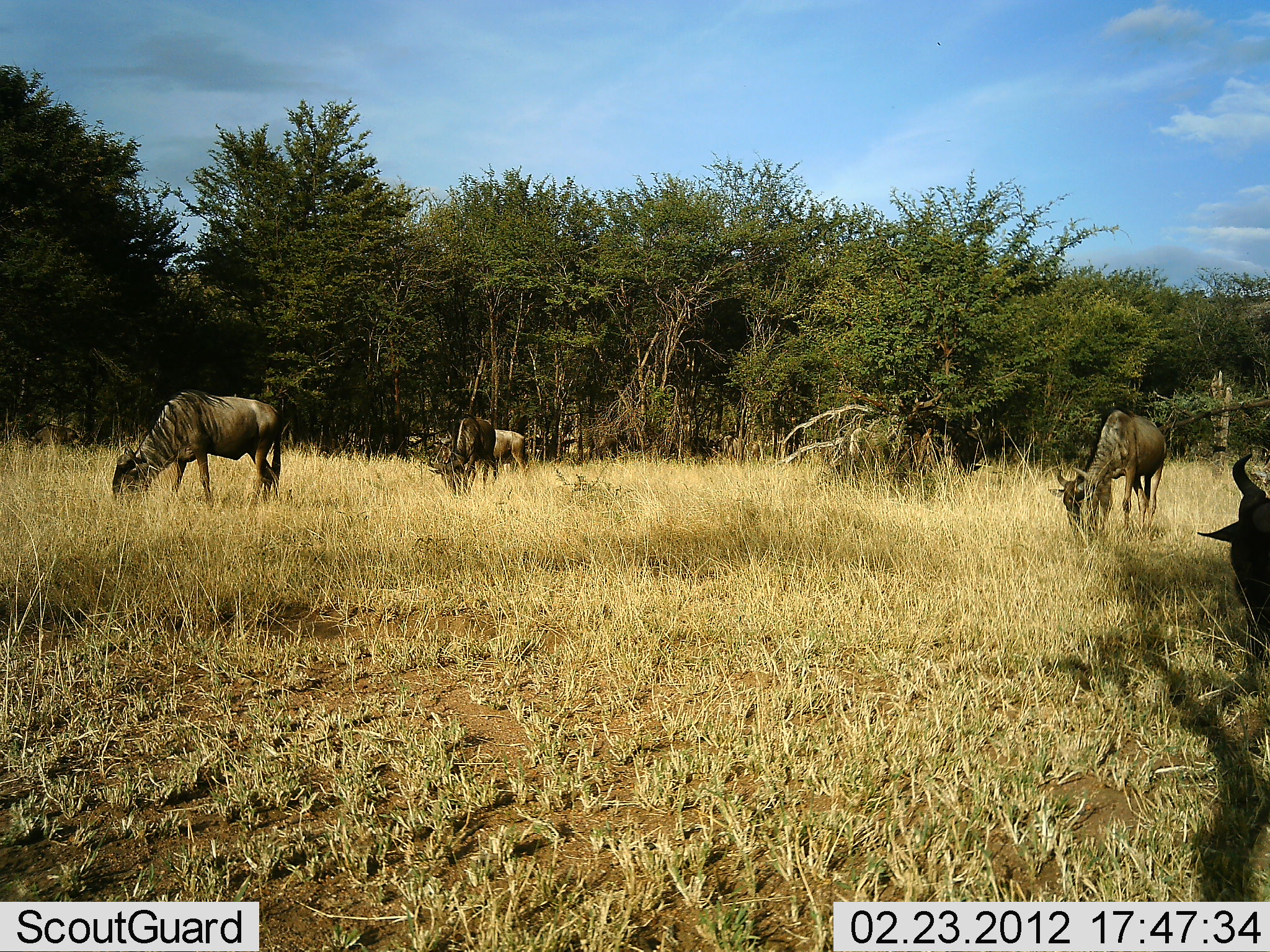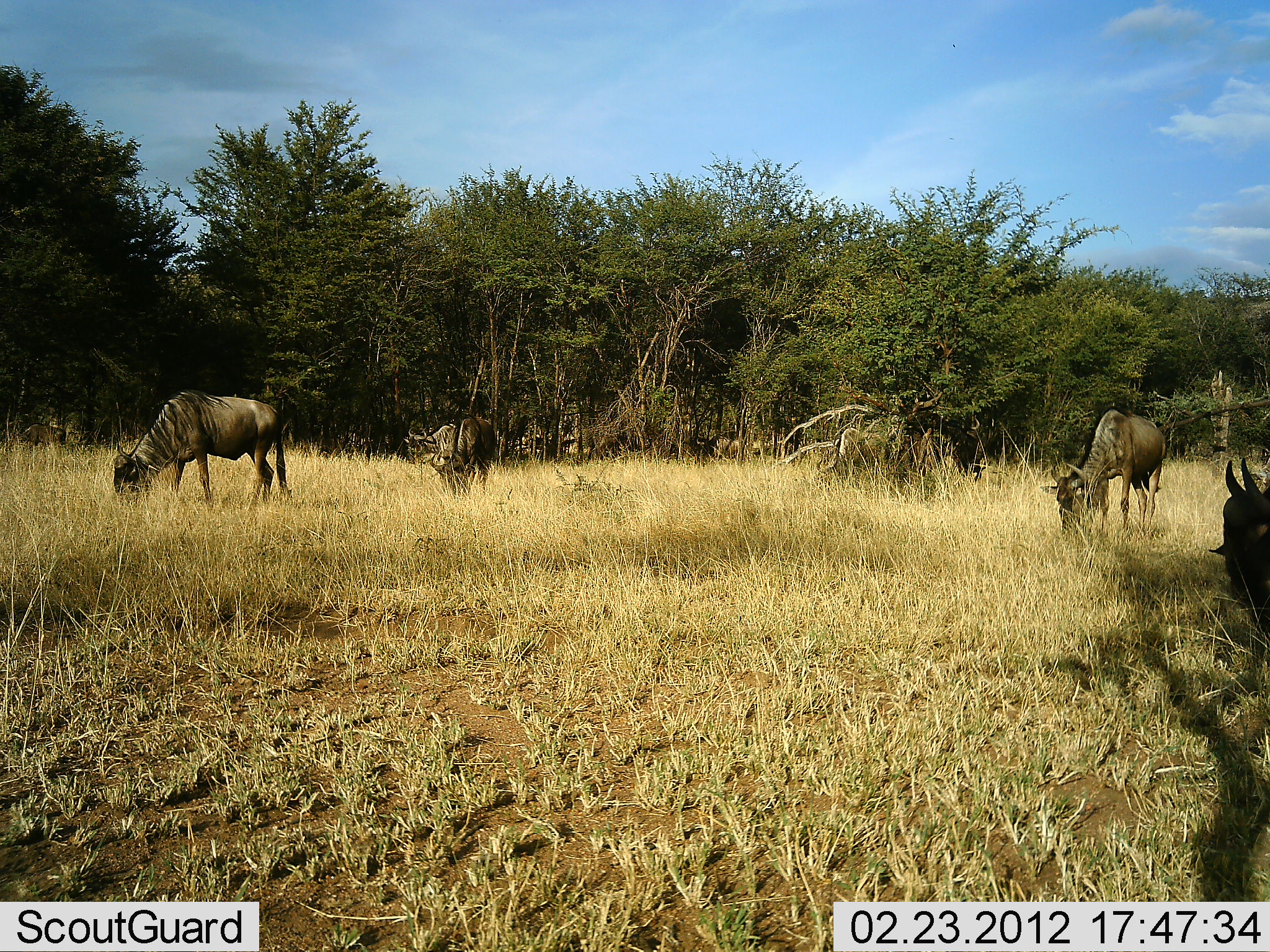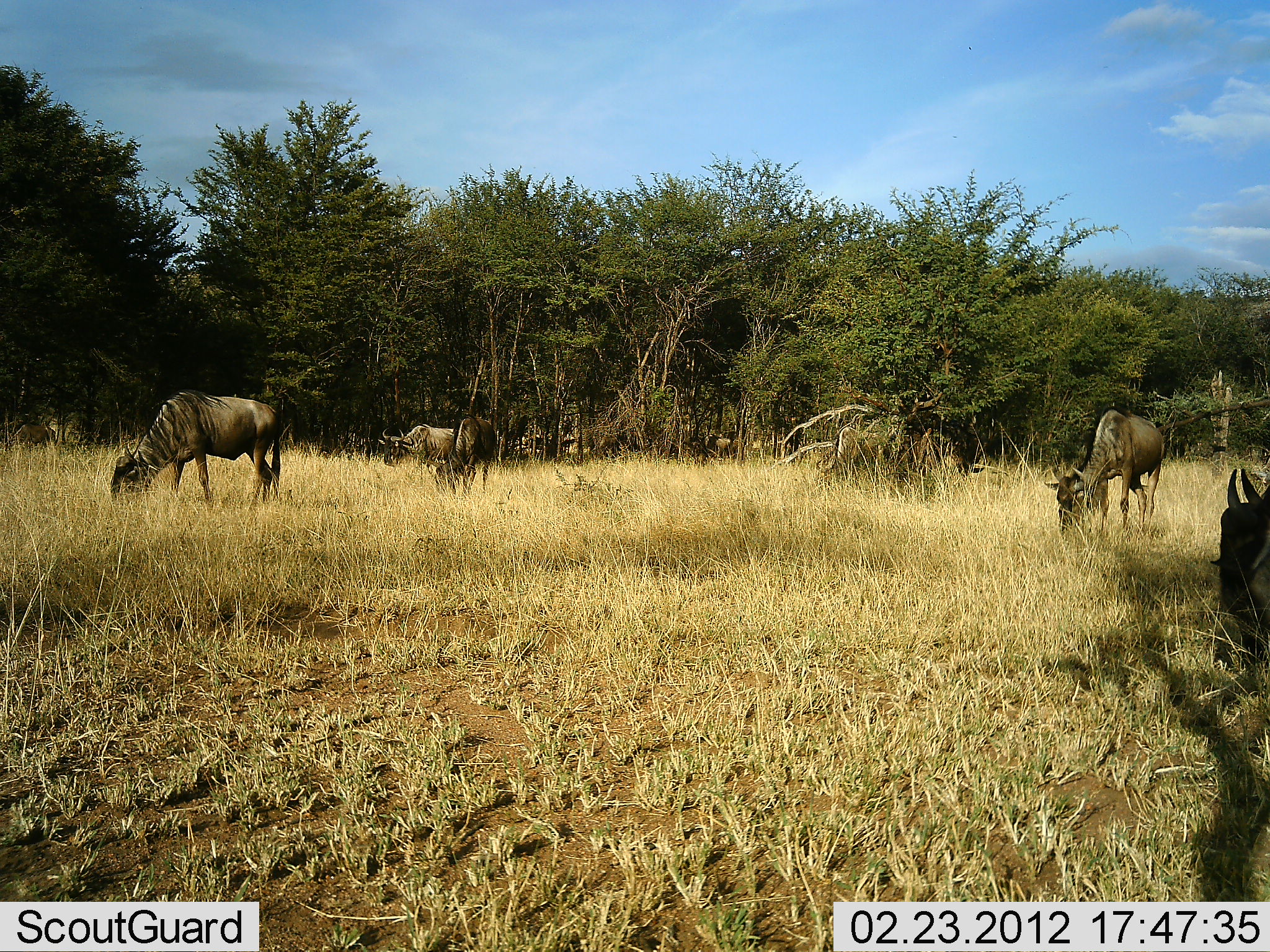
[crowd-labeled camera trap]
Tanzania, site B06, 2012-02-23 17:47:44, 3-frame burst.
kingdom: Animalia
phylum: Chordata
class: Mammalia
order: Artiodactyla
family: Bovidae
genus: Connochaetes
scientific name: Connochaetes taurinus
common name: blue wildebeest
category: wildebeest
Wildebeest (blue wildebeest) (Connochaetes taurinus), count 8. Behavior (volunteer vote fractions): standing 36%, resting 7%, moving 50%, interacting 0%. Young present (vote fraction): 0%. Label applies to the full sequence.